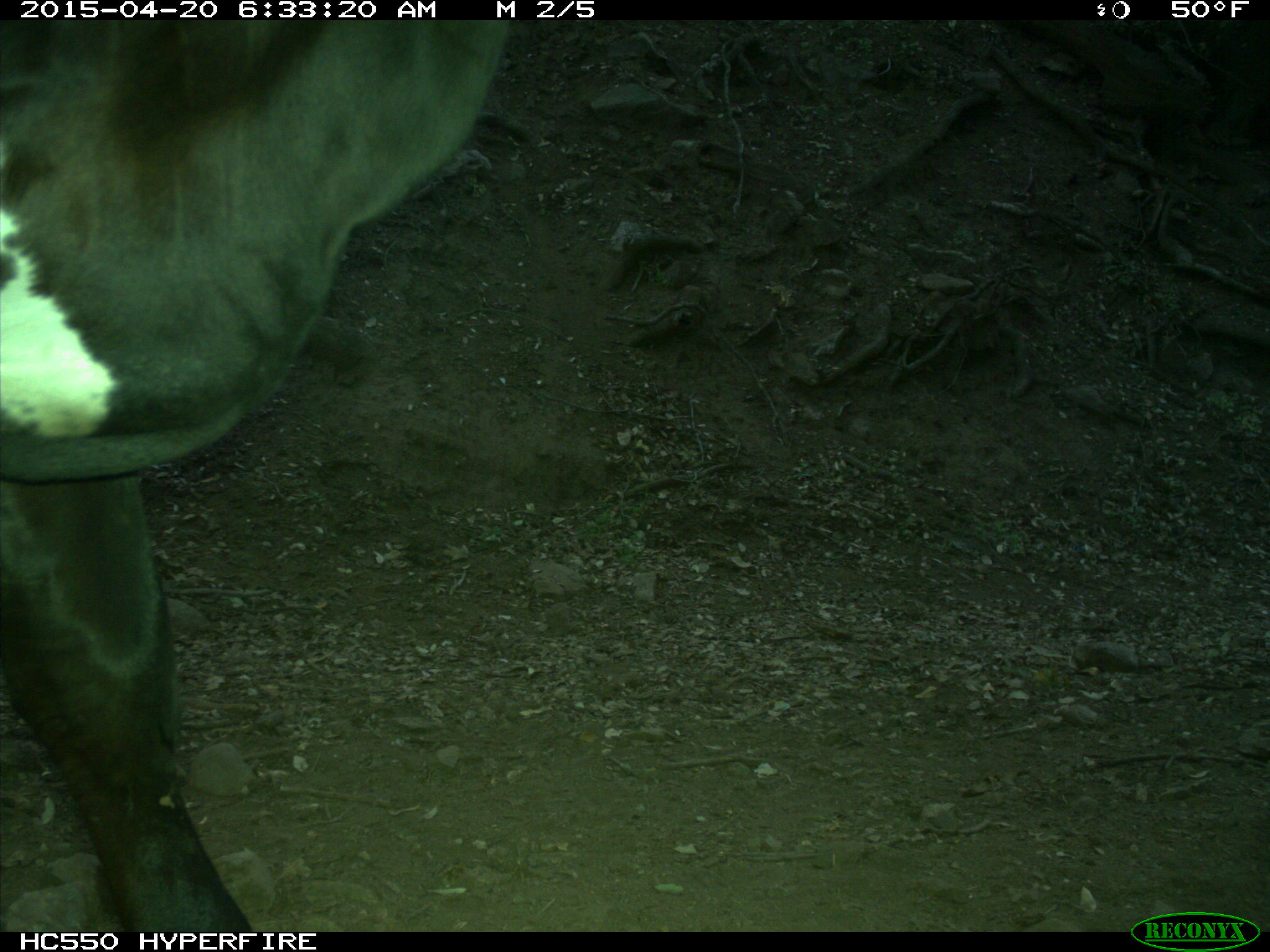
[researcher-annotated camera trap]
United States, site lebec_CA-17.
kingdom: Animalia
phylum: Chordata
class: Mammalia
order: Artiodactyla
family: Bovidae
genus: Bos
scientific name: Bos taurus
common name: domestic cow